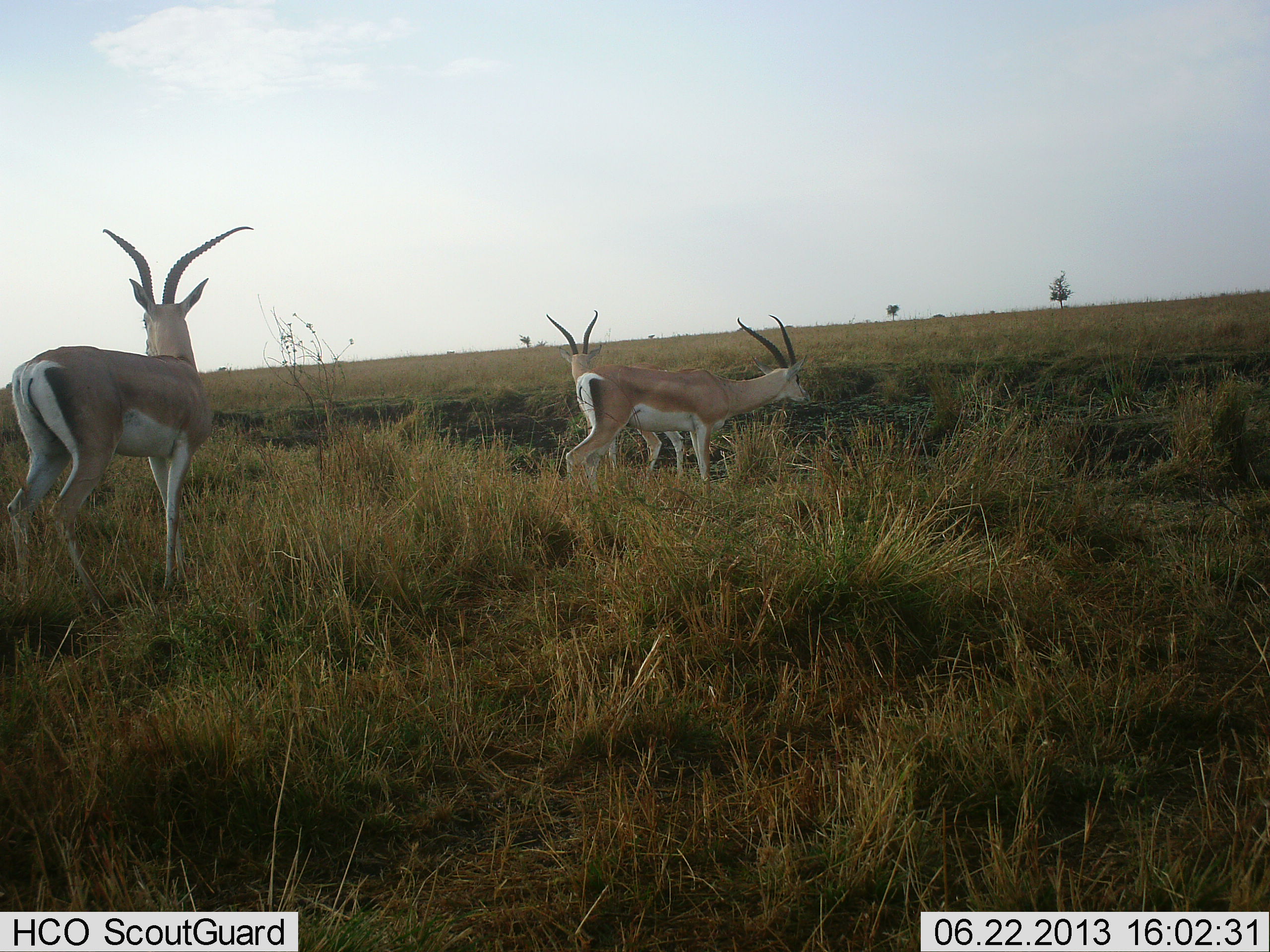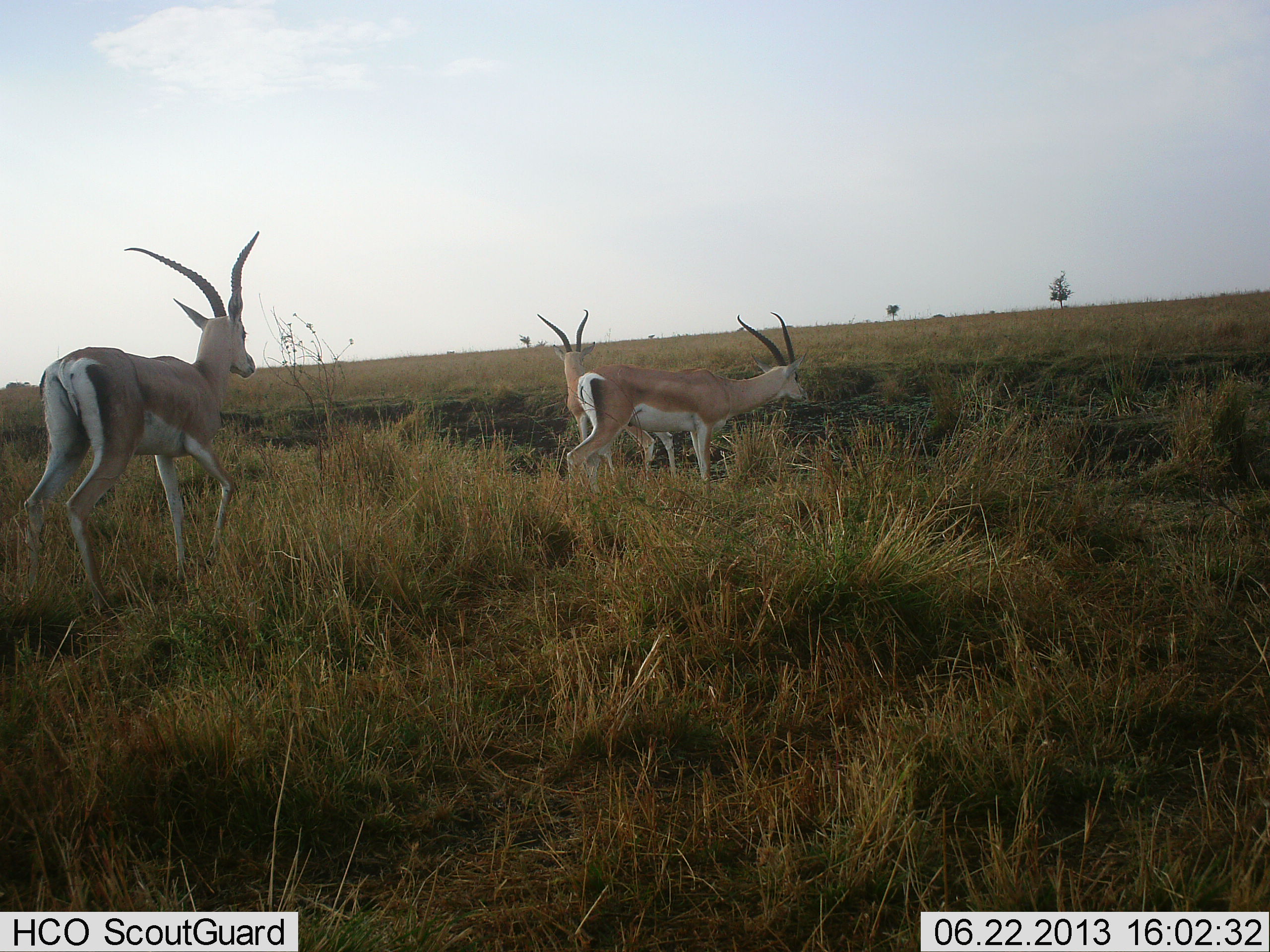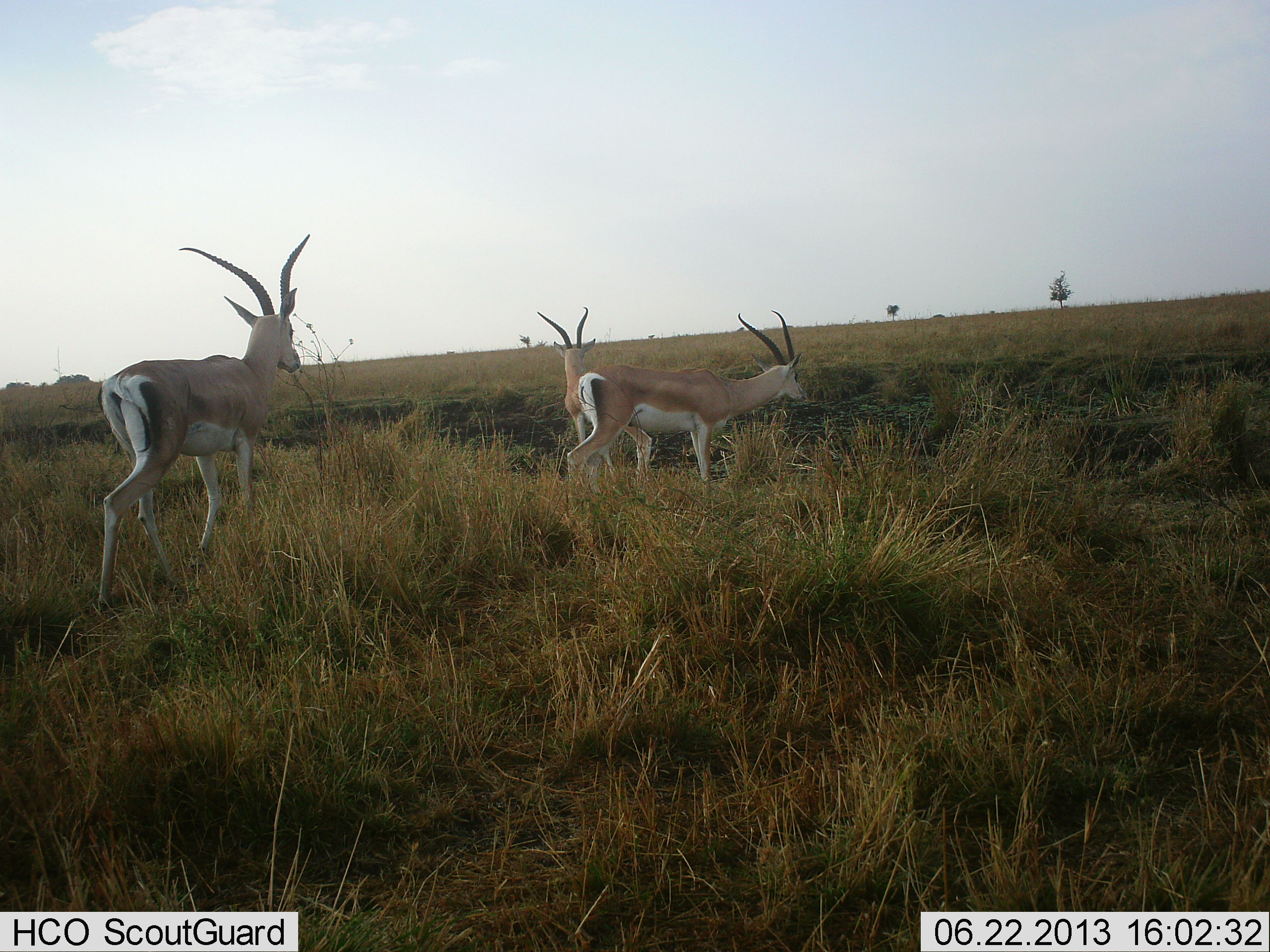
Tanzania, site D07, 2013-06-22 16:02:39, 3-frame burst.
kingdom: Animalia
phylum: Chordata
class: Mammalia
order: Artiodactyla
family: Bovidae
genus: Nanger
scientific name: Nanger granti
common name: grant's gazelle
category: gazellegrants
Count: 3.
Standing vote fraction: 84%.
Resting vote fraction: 3%.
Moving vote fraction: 72%.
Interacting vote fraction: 9%.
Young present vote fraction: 0%.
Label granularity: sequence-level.